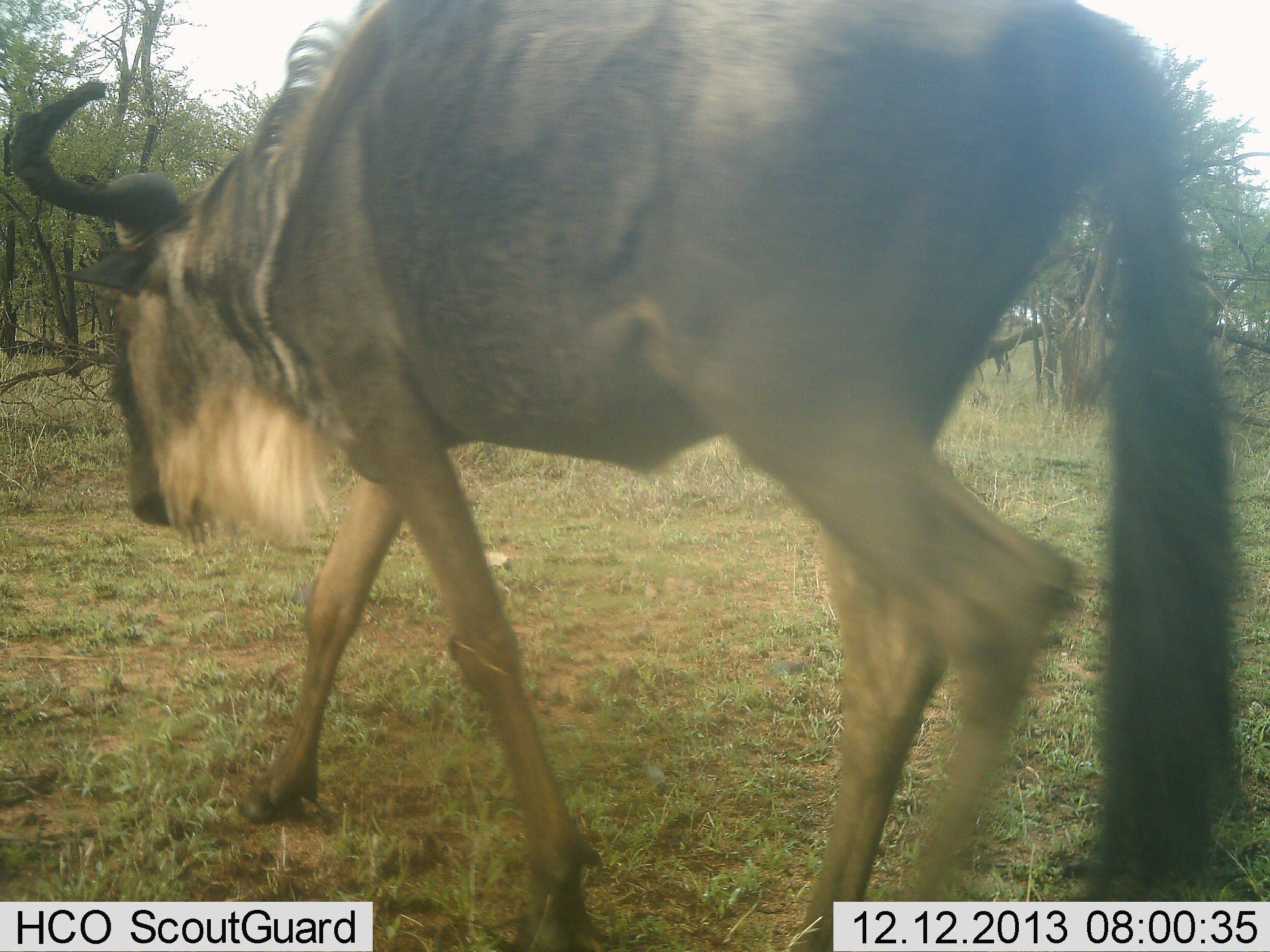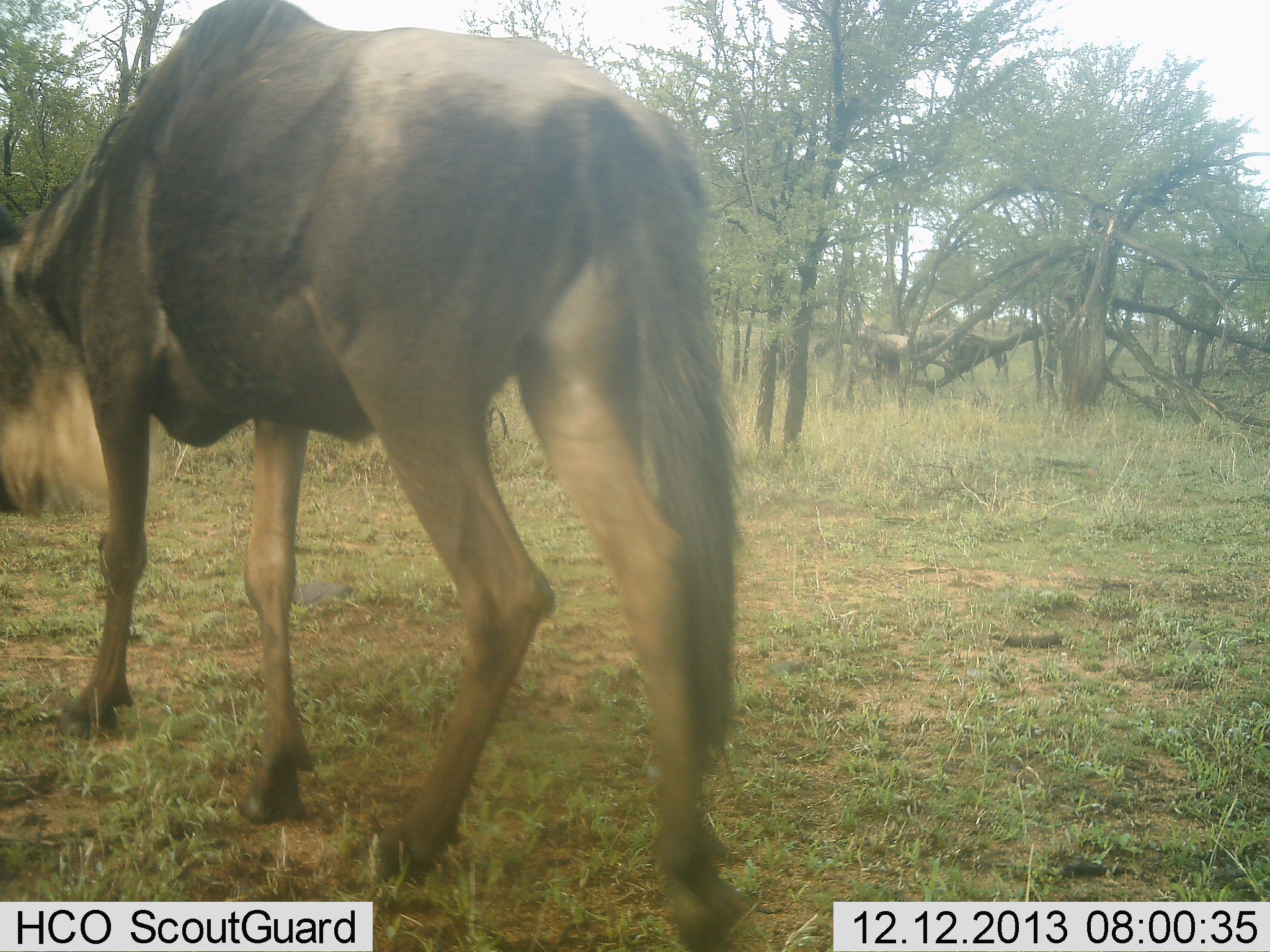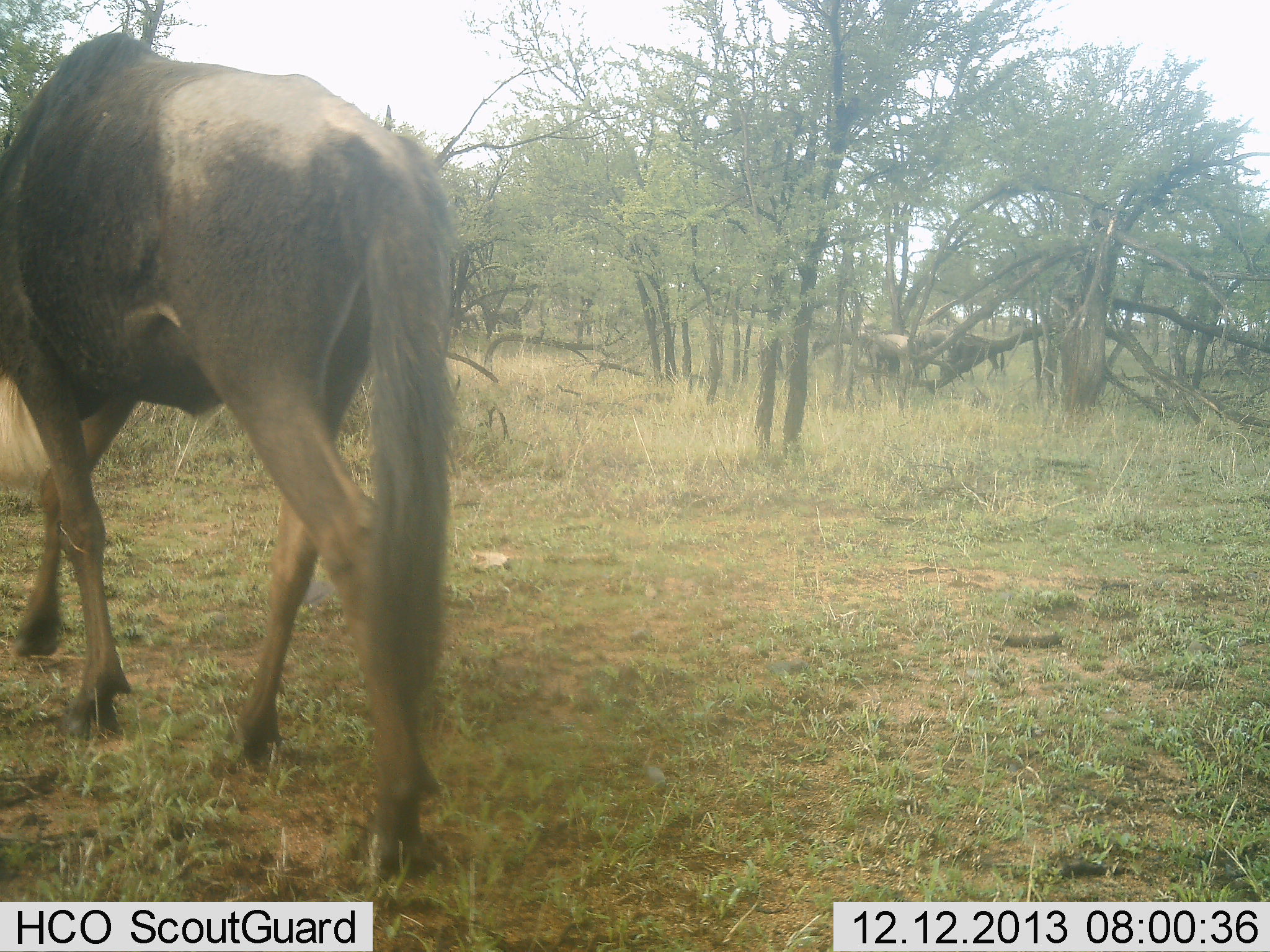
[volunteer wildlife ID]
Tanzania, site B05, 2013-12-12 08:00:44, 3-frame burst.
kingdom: Animalia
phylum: Chordata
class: Mammalia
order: Artiodactyla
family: Bovidae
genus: Connochaetes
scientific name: Connochaetes taurinus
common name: blue wildebeest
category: wildebeest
Wildebeest (blue wildebeest) (Connochaetes taurinus), count 3. Behavior (volunteer vote fractions): standing 40%, resting 0%, moving 90%, interacting 0%. Young present (vote fraction): 0%. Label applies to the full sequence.